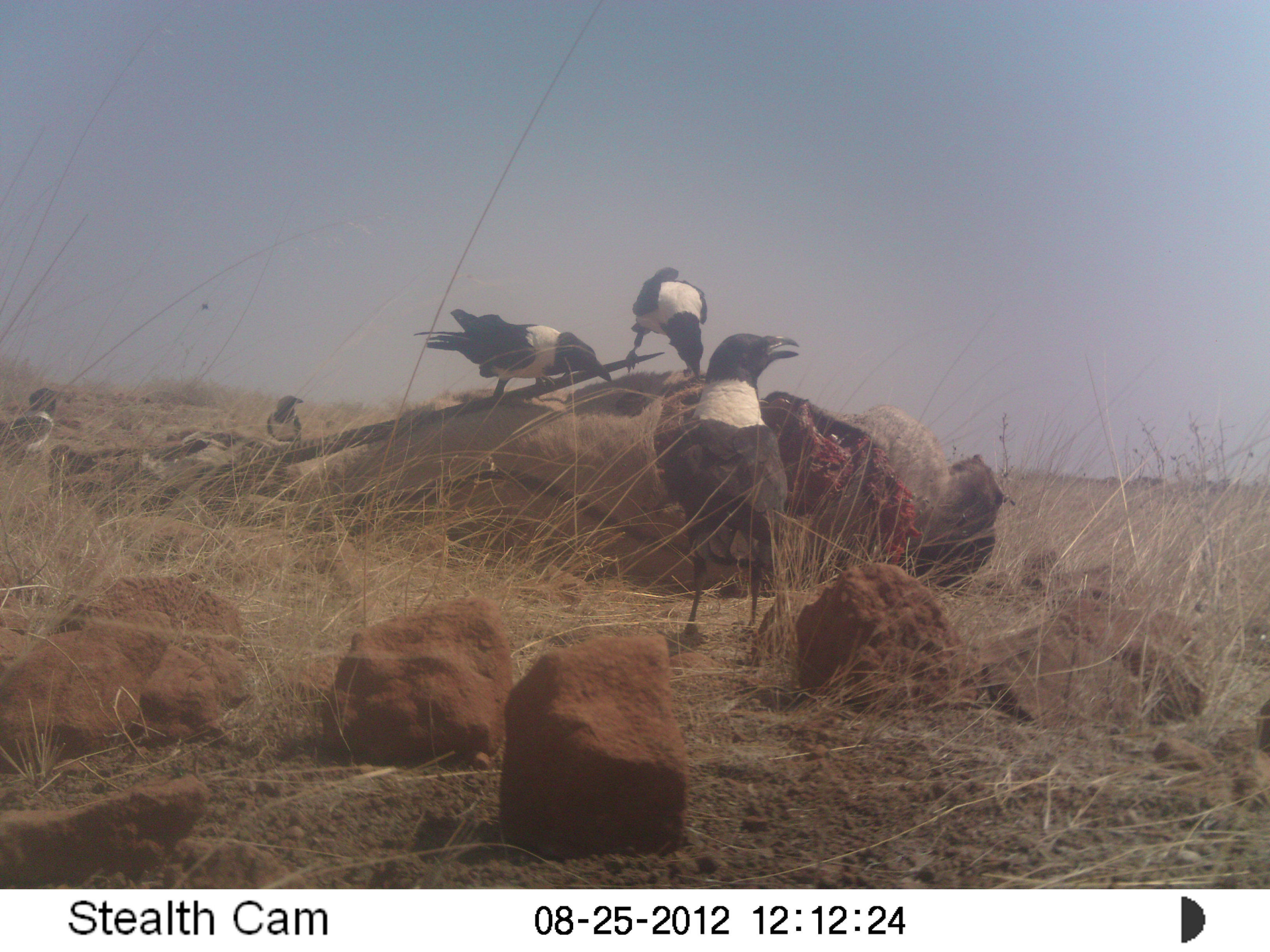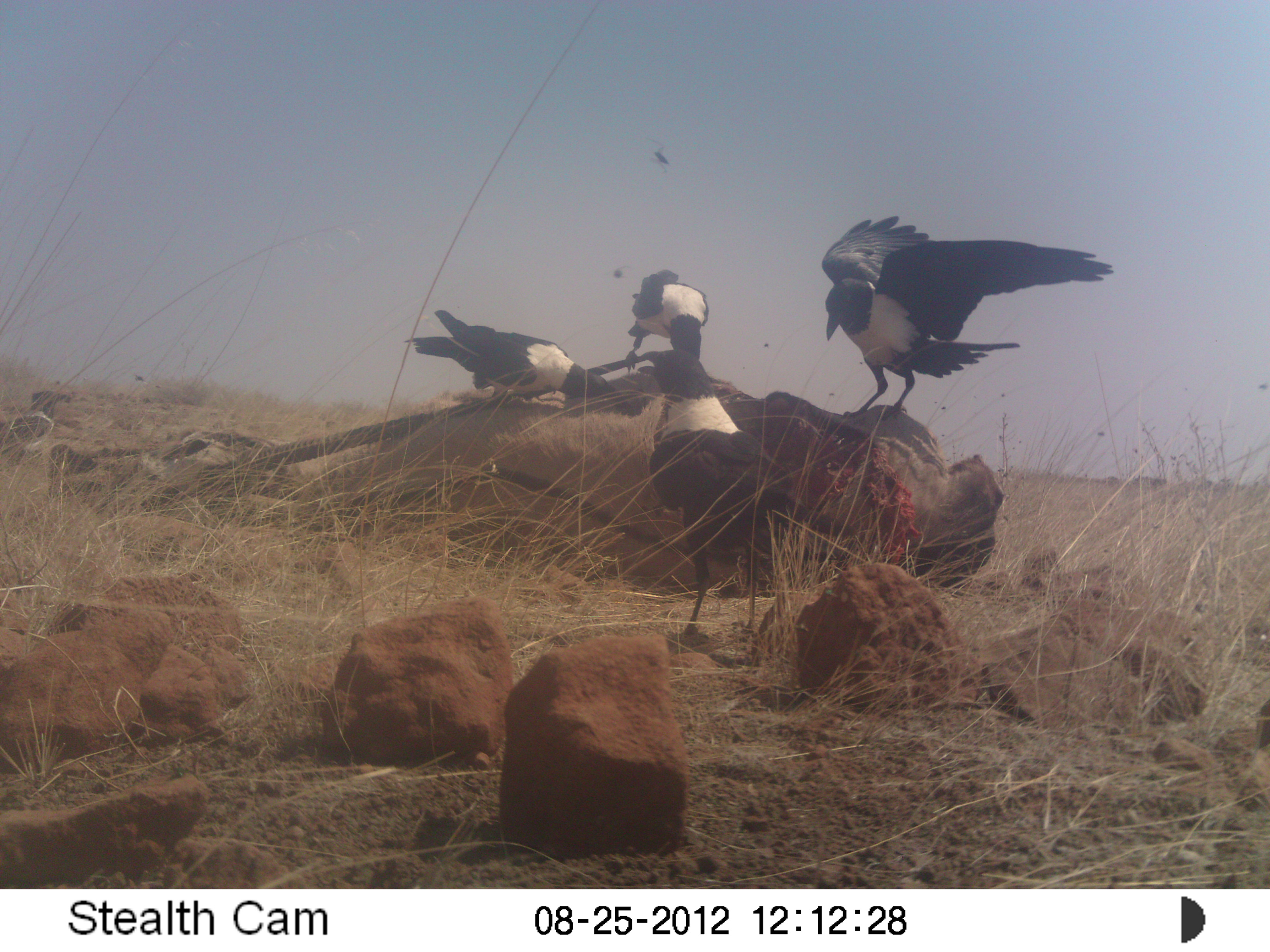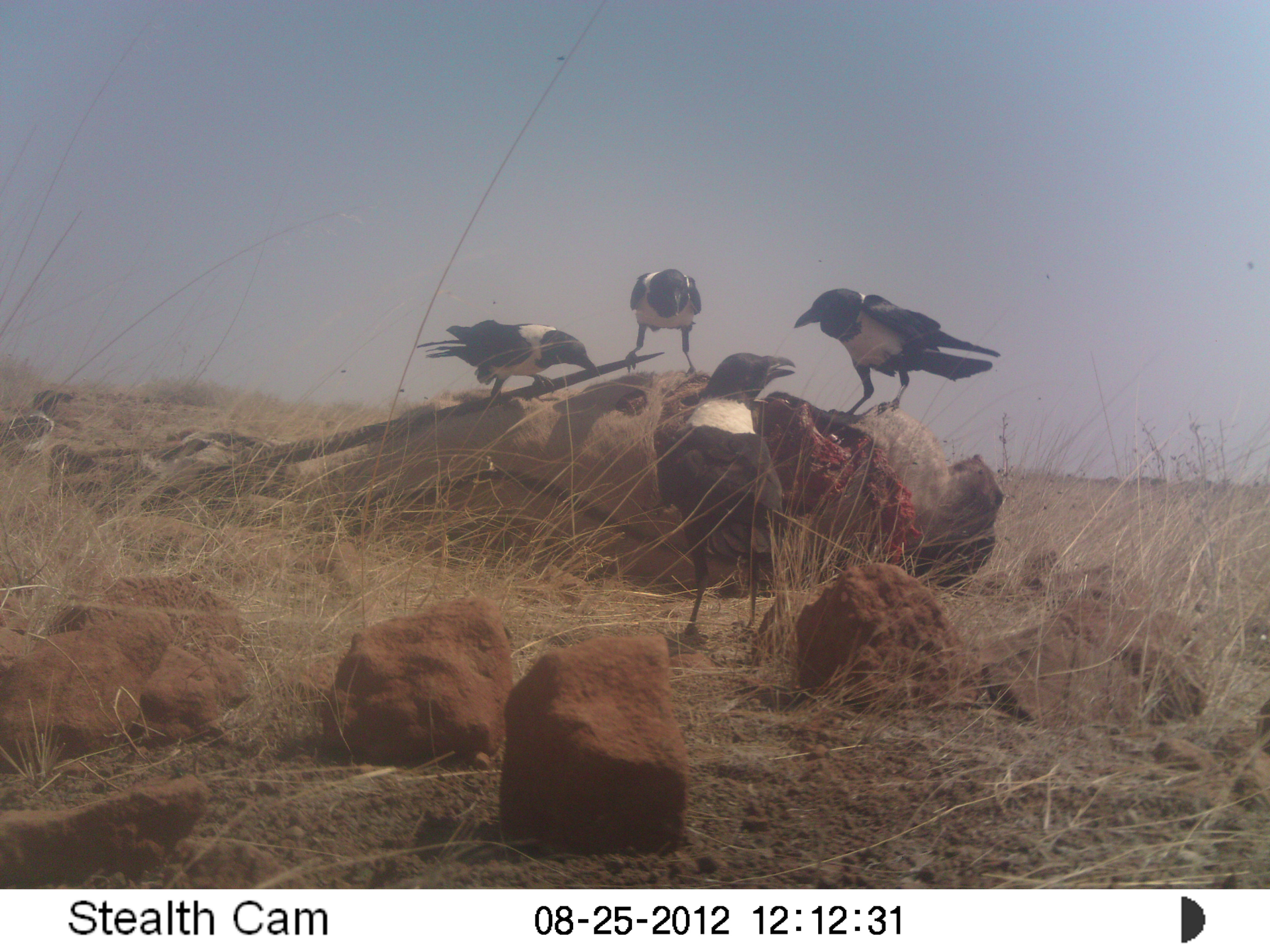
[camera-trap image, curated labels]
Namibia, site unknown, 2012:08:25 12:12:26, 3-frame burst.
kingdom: Animalia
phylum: Chordata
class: Aves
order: Passeriformes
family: Corvidae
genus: Corvus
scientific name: Corvus albus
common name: pied crow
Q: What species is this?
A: Corvus albus (pied crow).